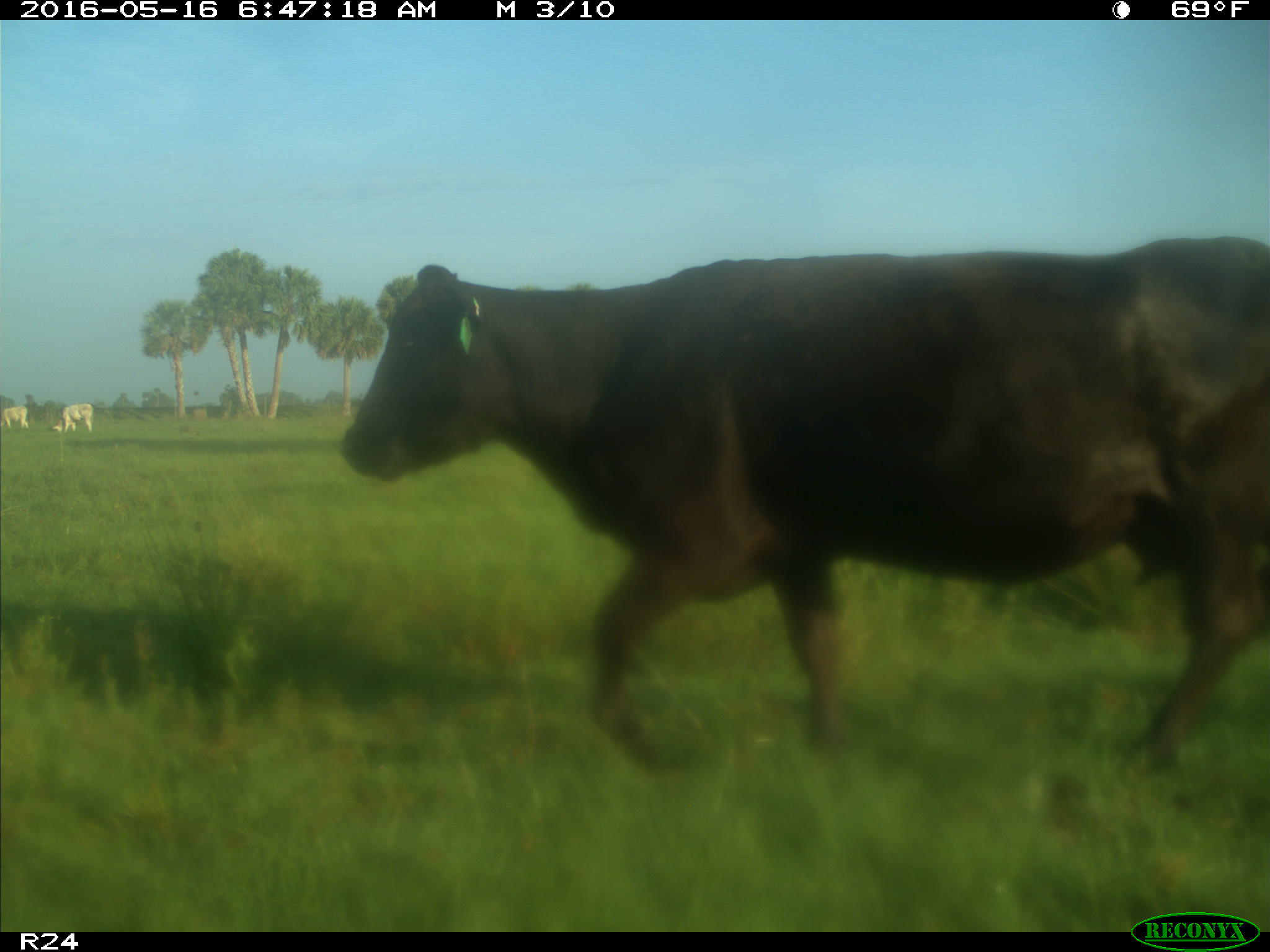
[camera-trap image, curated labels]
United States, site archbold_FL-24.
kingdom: Animalia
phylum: Chordata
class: Mammalia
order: Artiodactyla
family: Bovidae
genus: Bos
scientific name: Bos taurus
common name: domestic cow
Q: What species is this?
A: Bos taurus (domestic cow).